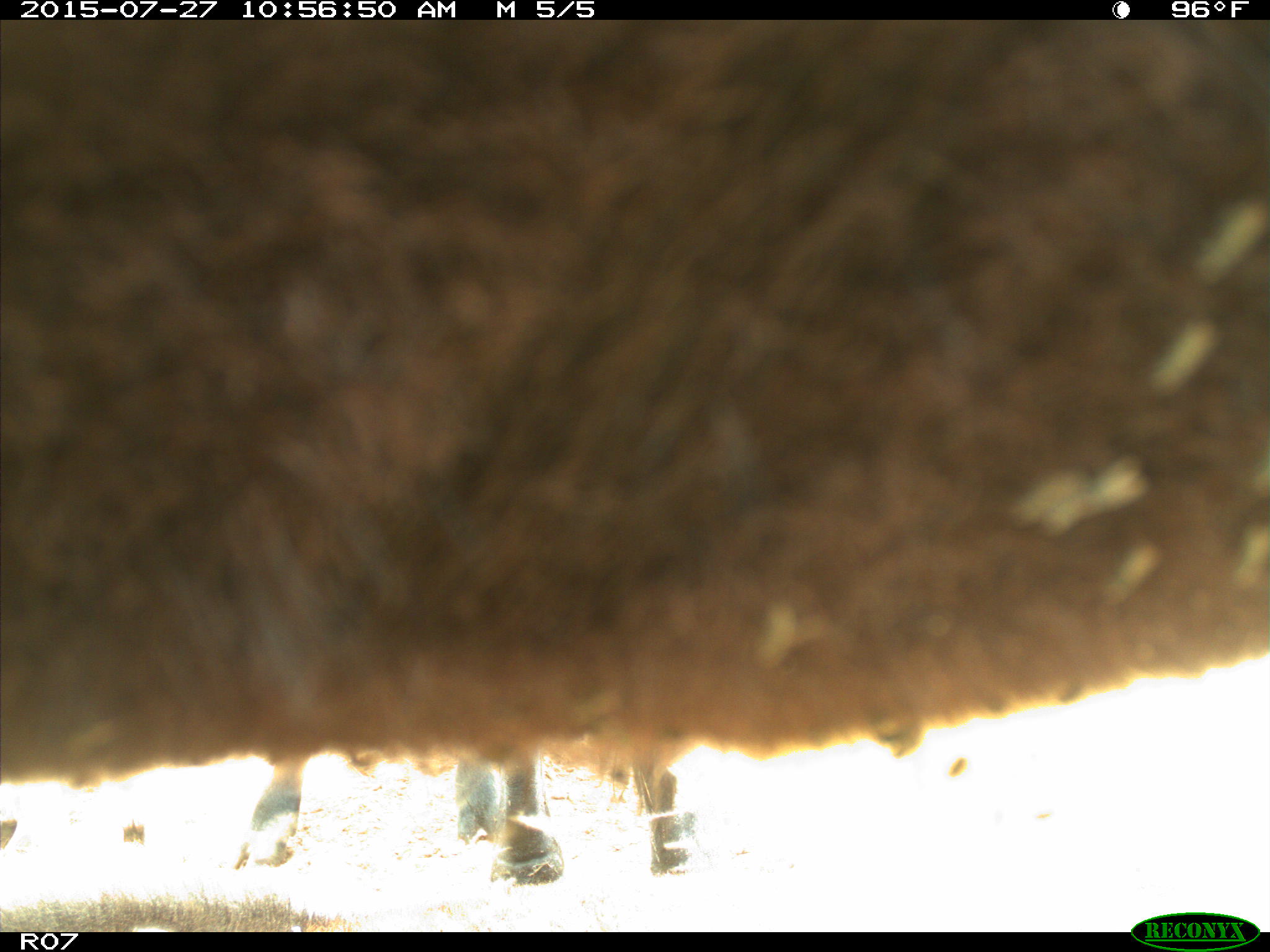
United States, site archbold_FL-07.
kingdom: Animalia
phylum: Chordata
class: Mammalia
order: Artiodactyla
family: Bovidae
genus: Bos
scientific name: Bos taurus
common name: domestic cow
Bos taurus (domestic cow).